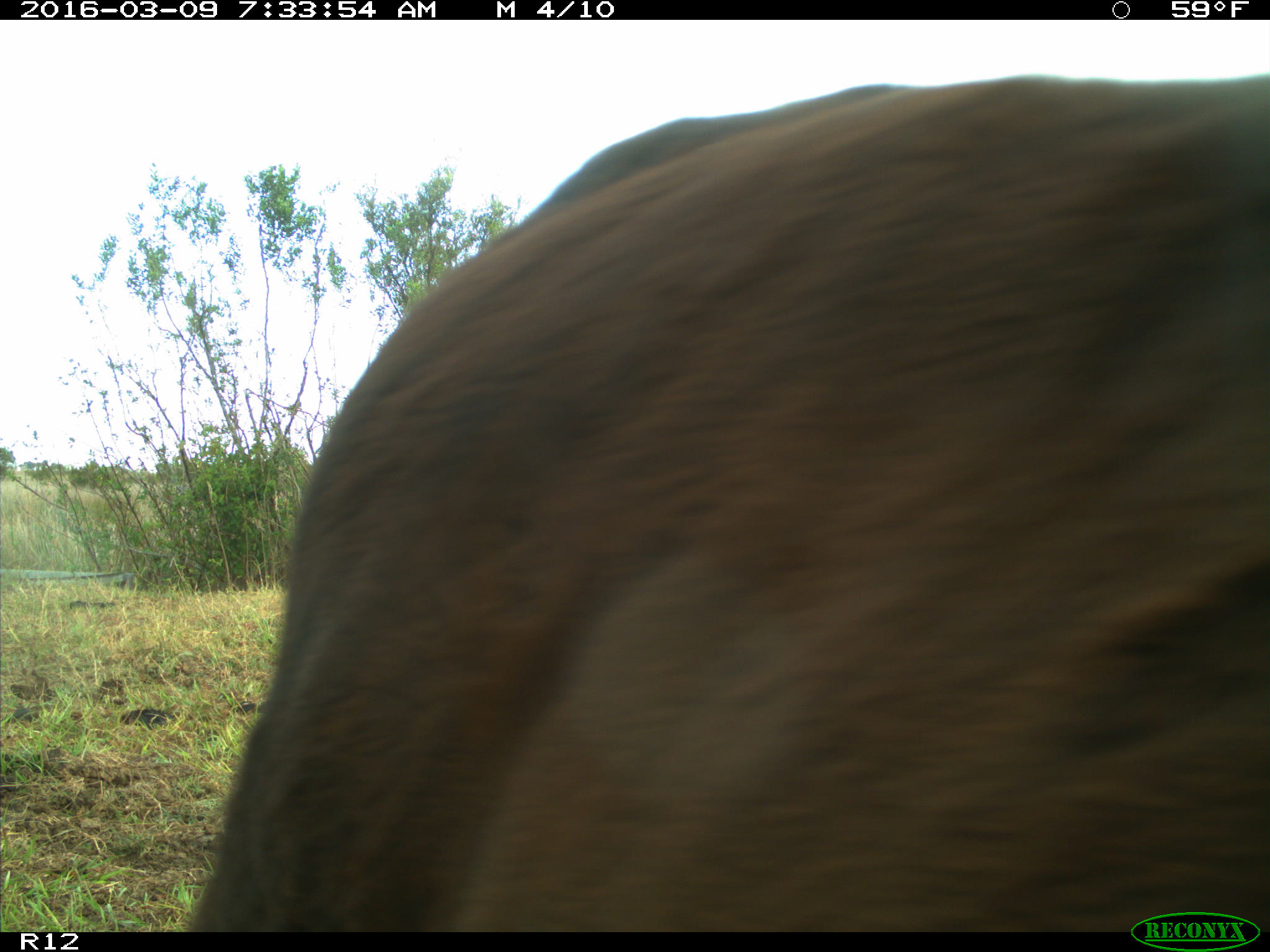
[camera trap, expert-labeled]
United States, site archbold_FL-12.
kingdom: Animalia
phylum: Chordata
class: Mammalia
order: Artiodactyla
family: Bovidae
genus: Bos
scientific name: Bos taurus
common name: domestic cow